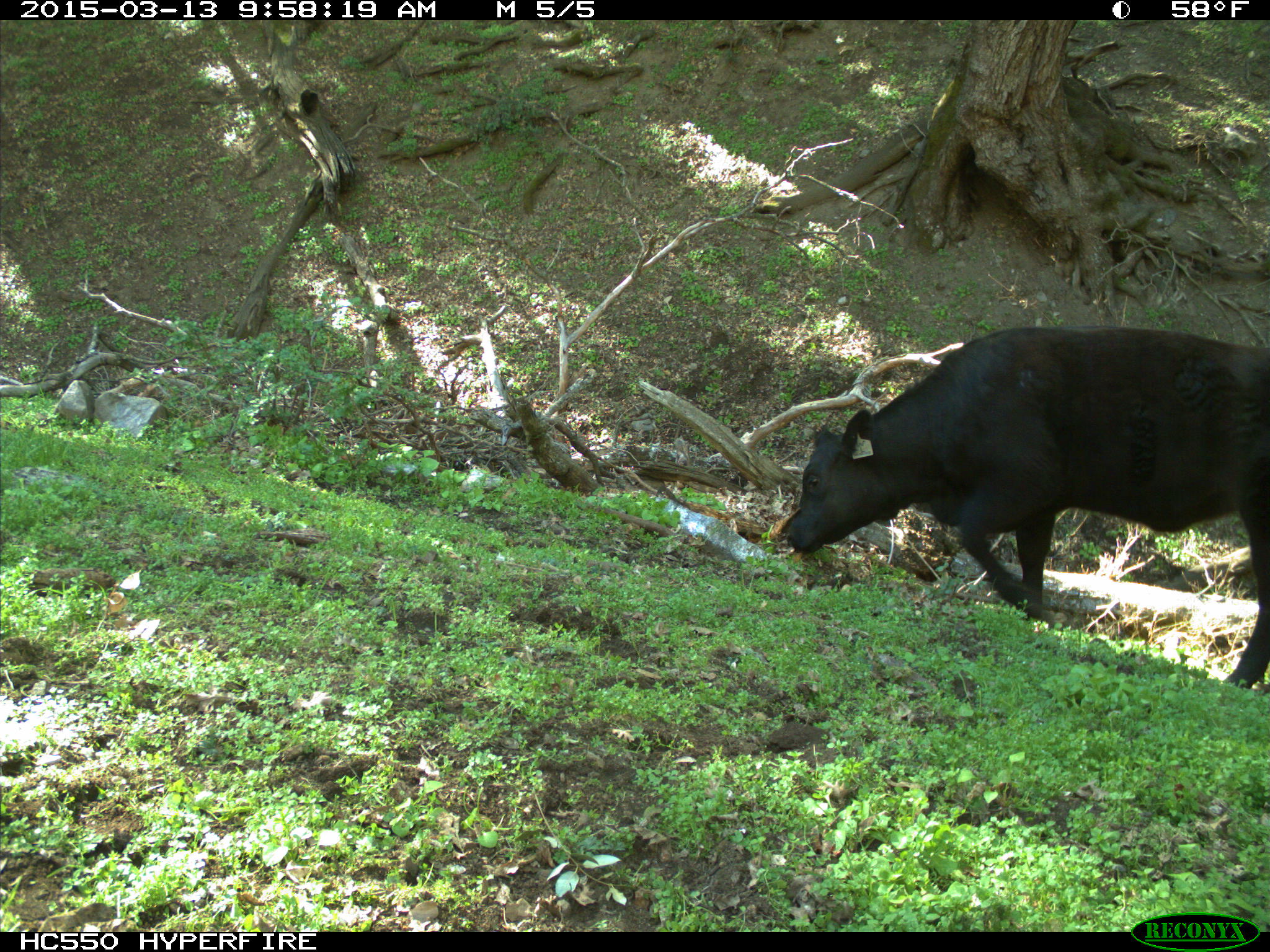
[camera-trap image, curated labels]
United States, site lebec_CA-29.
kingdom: Animalia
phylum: Chordata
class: Mammalia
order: Artiodactyla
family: Bovidae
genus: Bos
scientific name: Bos taurus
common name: domestic cow